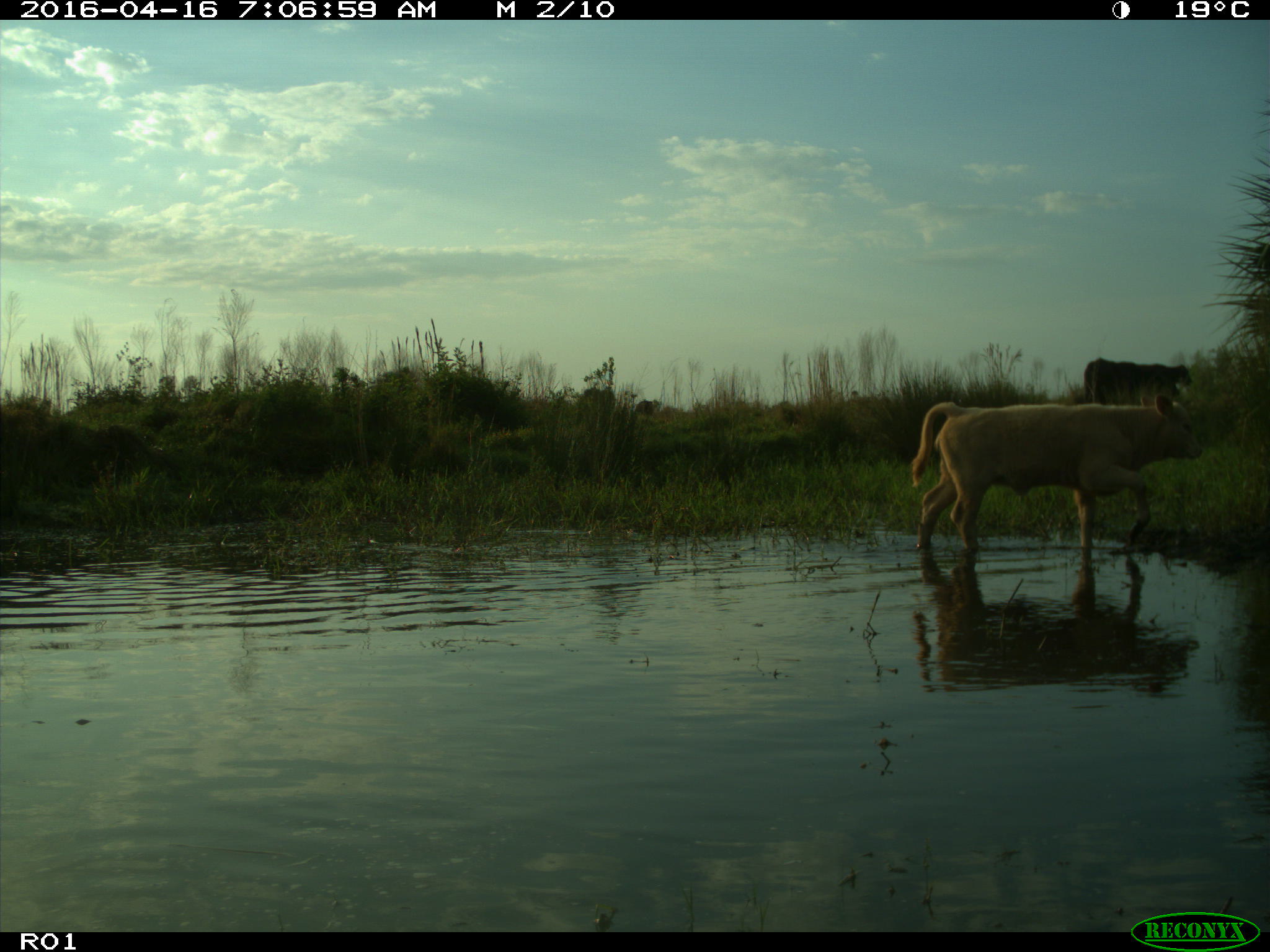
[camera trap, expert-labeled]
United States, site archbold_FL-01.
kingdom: Animalia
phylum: Chordata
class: Mammalia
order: Artiodactyla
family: Bovidae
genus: Bos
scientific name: Bos taurus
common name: domestic cow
Bos taurus (domestic cow).